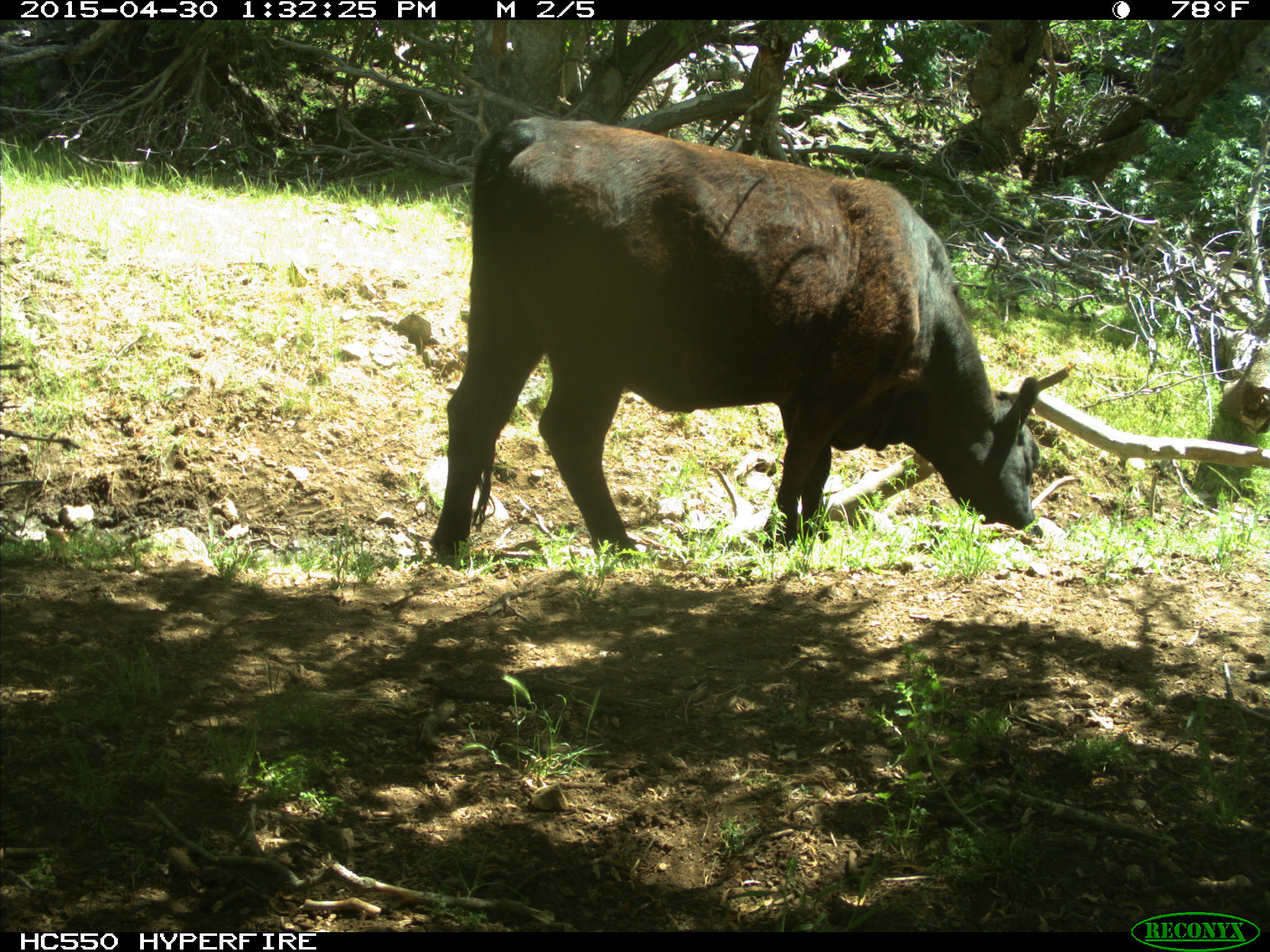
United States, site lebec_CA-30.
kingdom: Animalia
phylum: Chordata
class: Mammalia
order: Artiodactyla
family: Bovidae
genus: Bos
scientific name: Bos taurus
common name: domestic cow